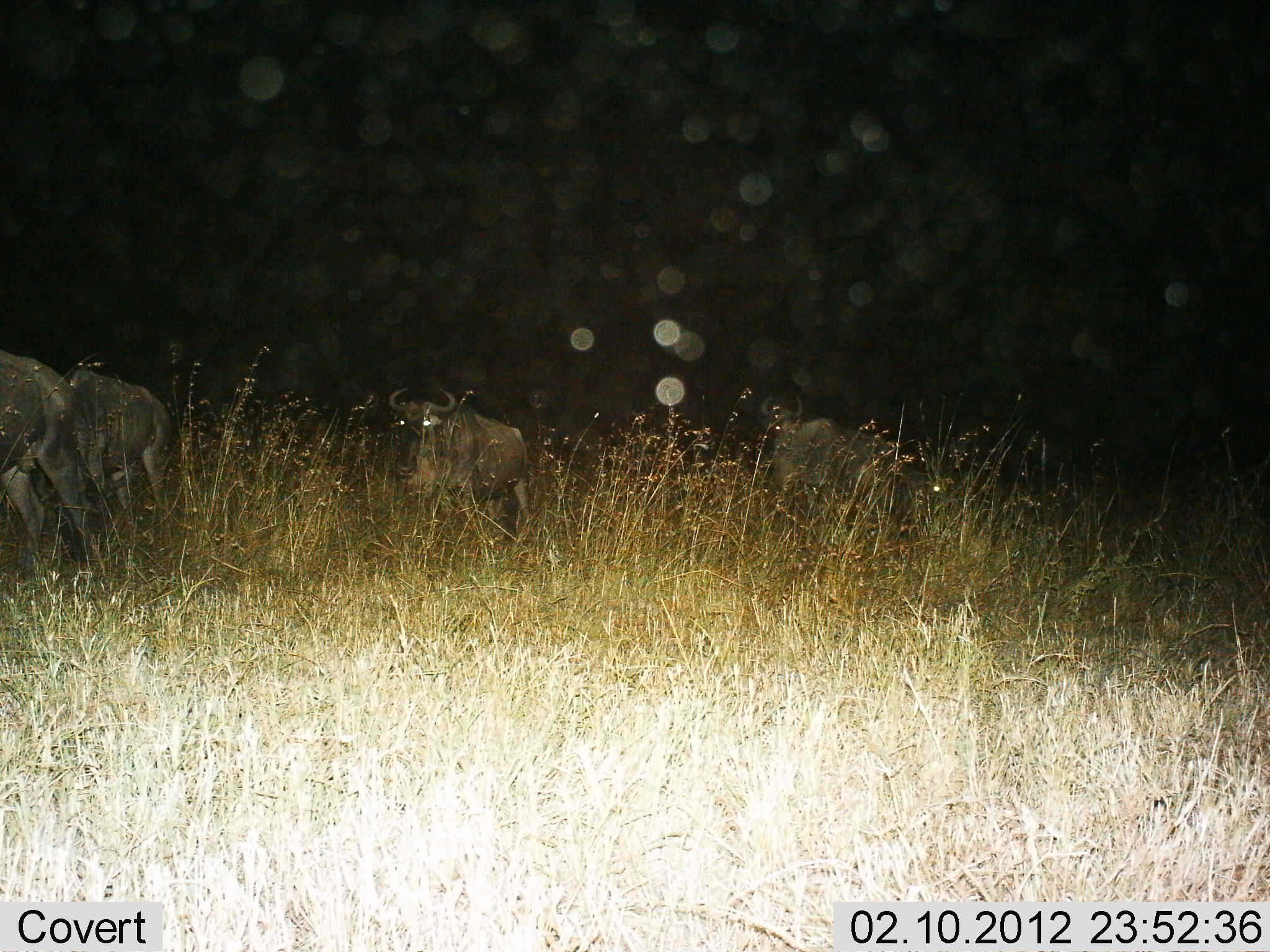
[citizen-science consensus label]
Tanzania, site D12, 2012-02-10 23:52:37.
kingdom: Animalia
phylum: Chordata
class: Mammalia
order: Artiodactyla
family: Bovidae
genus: Connochaetes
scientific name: Connochaetes taurinus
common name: blue wildebeest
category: wildebeest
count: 4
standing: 48%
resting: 3%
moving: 45%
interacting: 0%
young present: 0%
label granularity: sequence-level